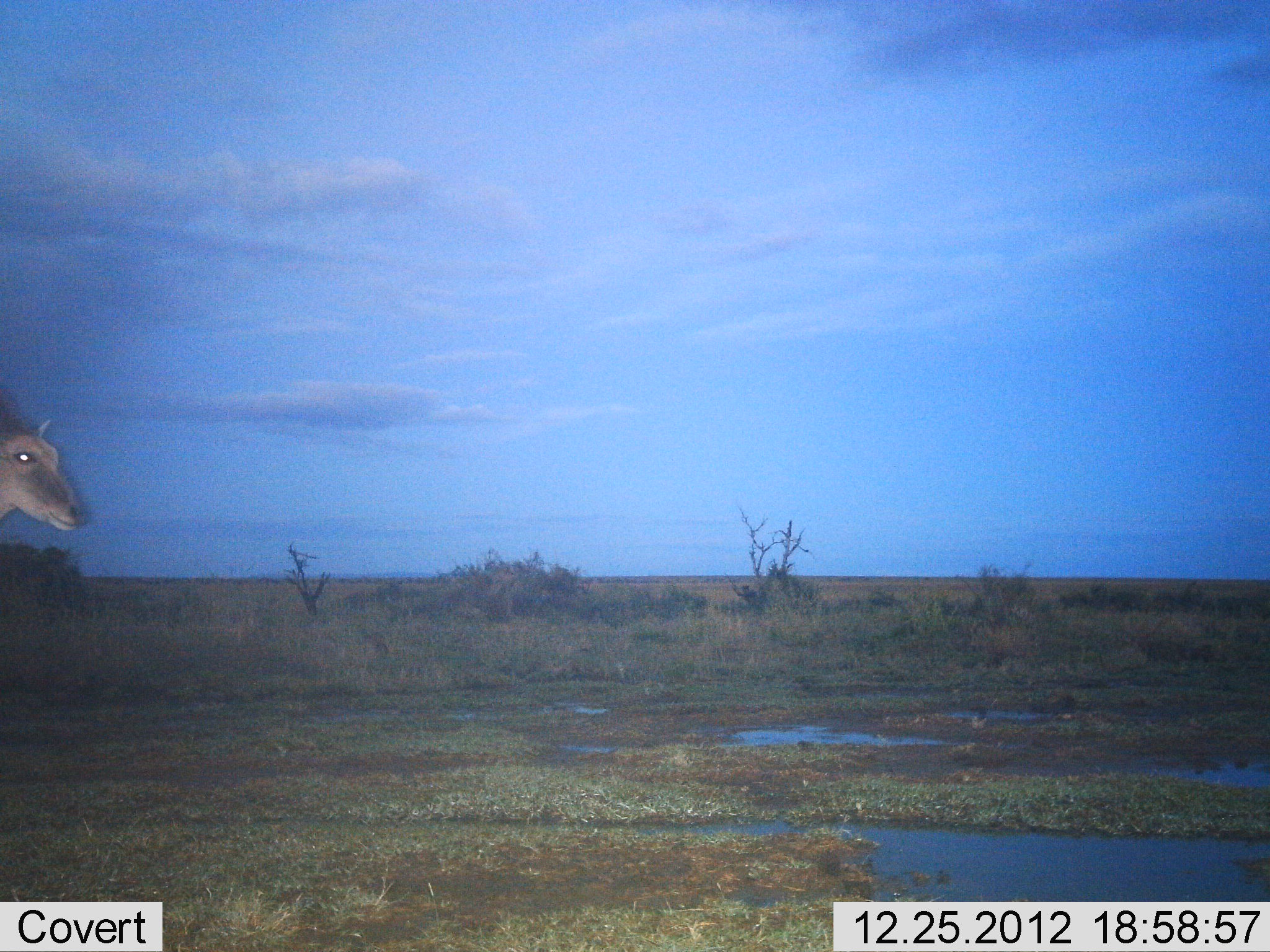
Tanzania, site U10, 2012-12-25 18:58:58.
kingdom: Animalia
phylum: Chordata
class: Mammalia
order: Artiodactyla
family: Bovidae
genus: Tragelaphus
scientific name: Tragelaphus oryx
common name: eland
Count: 1.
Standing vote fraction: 40%.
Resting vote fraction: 0%.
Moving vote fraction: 60%.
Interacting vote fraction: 0%.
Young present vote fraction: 0%.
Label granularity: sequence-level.